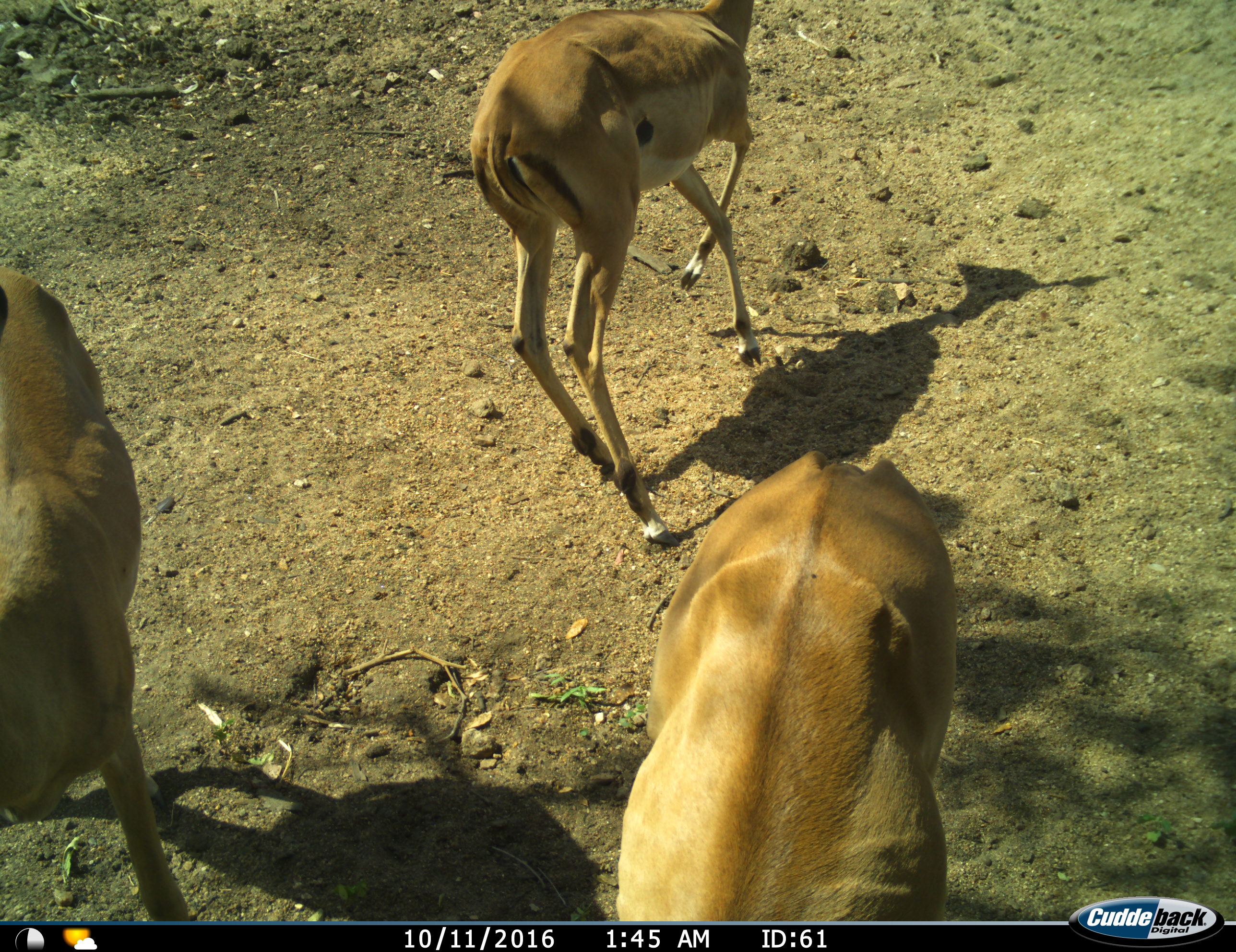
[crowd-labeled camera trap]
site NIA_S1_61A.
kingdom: Animalia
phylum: Chordata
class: Mammalia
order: Artiodactyla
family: Bovidae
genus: Aepyceros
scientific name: Aepyceros melampus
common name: impala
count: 3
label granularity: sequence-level